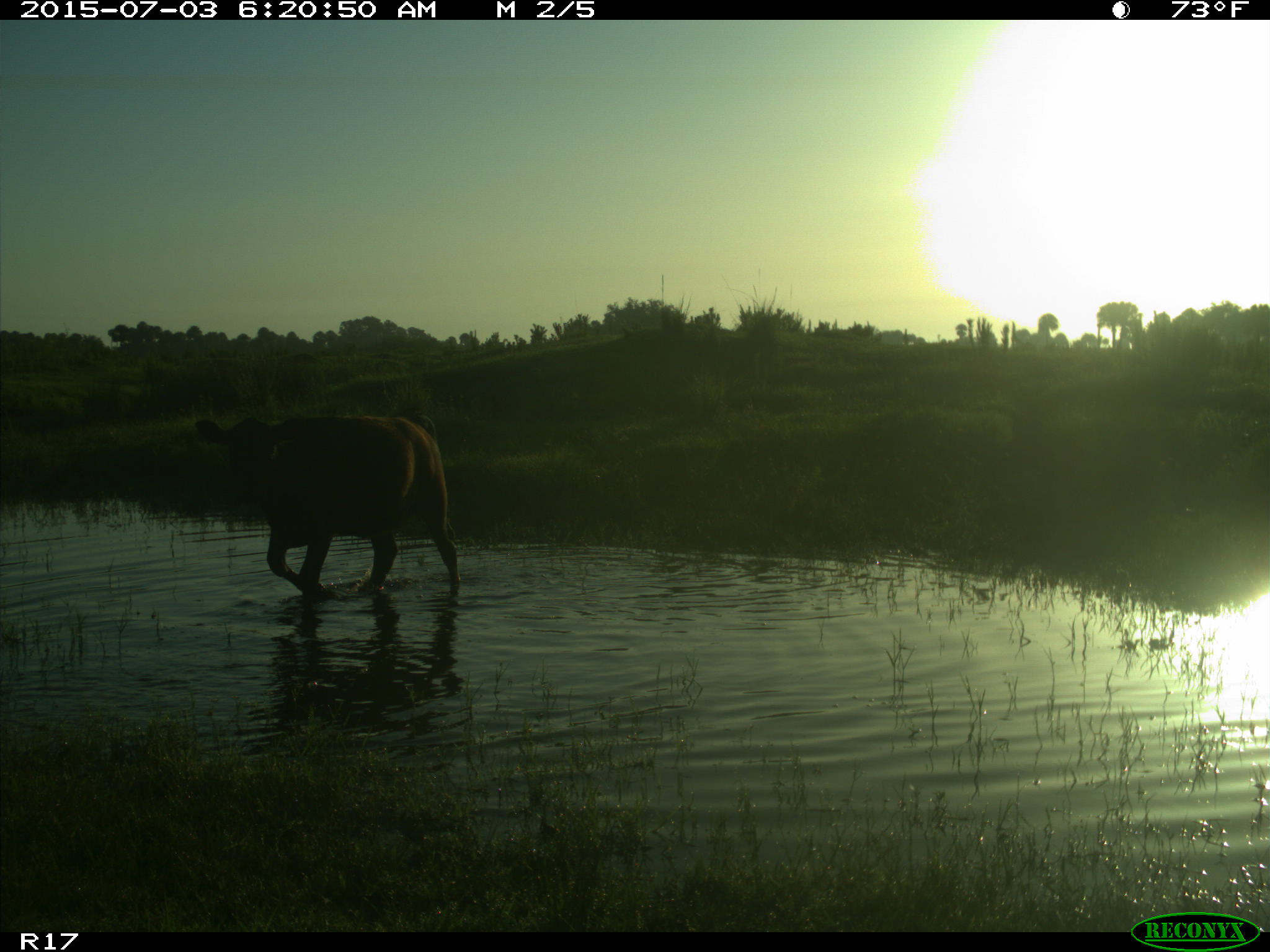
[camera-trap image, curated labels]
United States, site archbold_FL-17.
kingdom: Animalia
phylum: Chordata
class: Mammalia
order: Artiodactyla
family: Bovidae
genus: Bos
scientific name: Bos taurus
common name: domestic cow